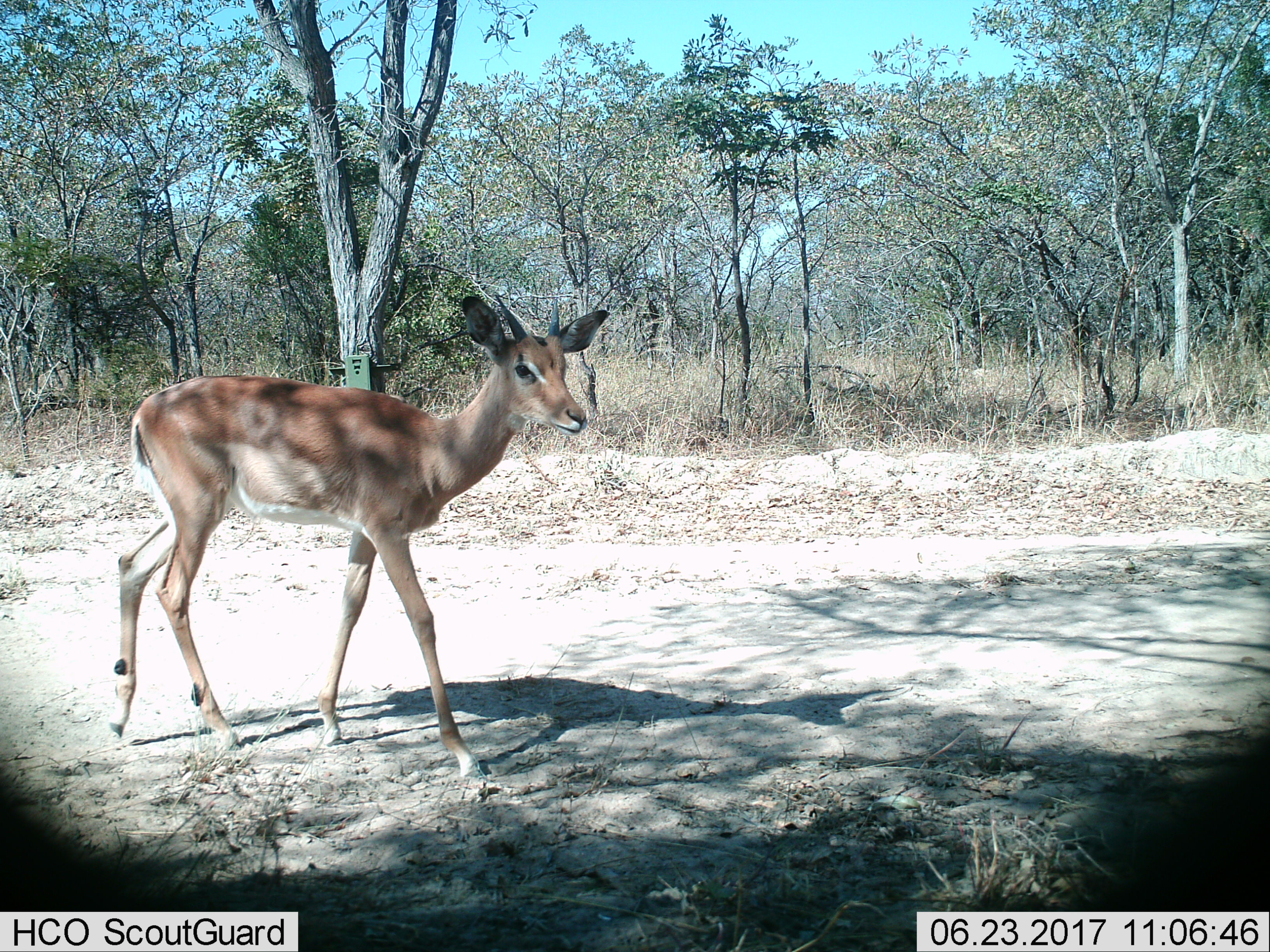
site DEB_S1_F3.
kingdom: Animalia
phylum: Chordata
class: Mammalia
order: Artiodactyla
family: Bovidae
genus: Aepyceros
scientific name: Aepyceros melampus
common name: impala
Impala (Aepyceros melampus), count 1. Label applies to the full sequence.